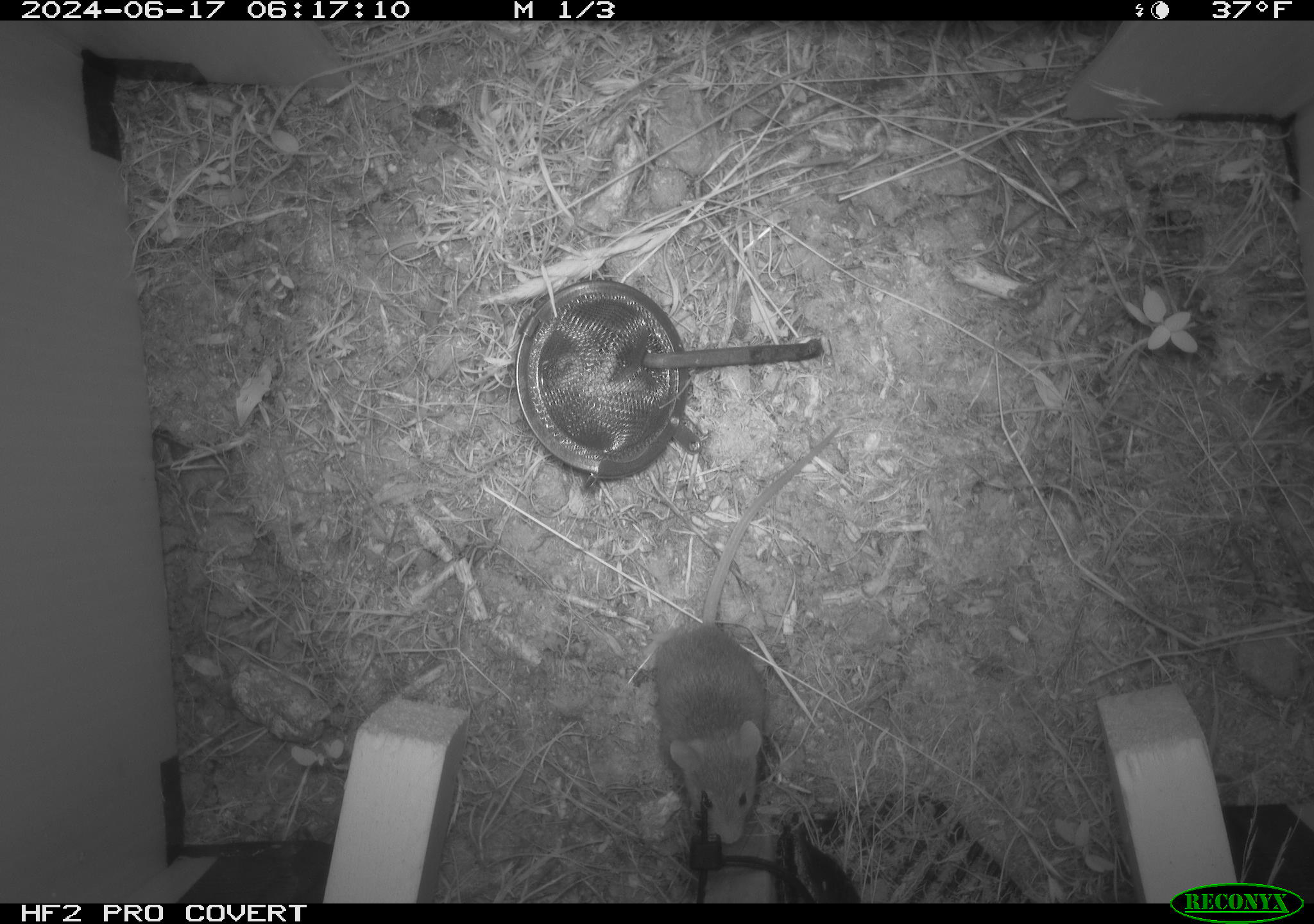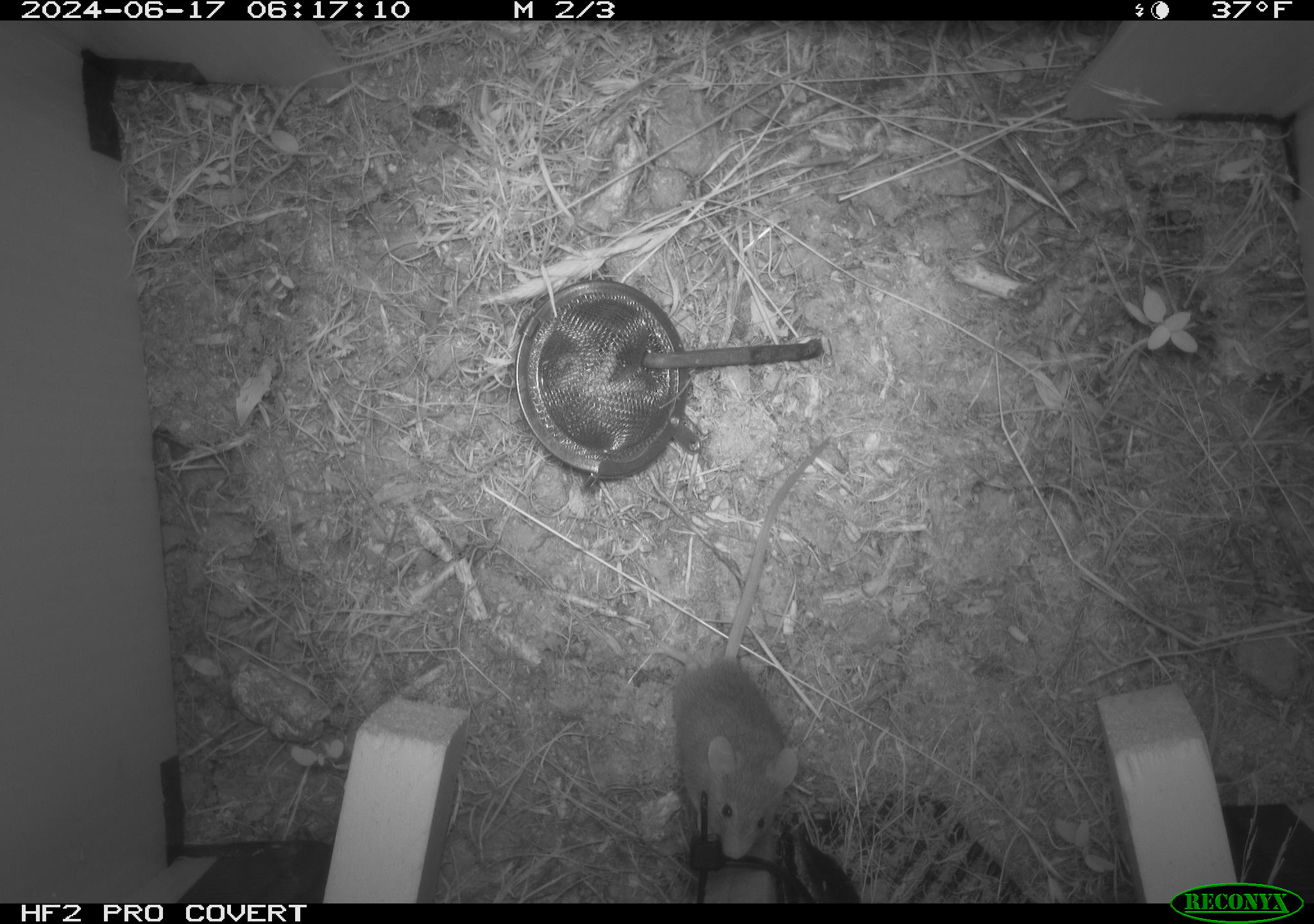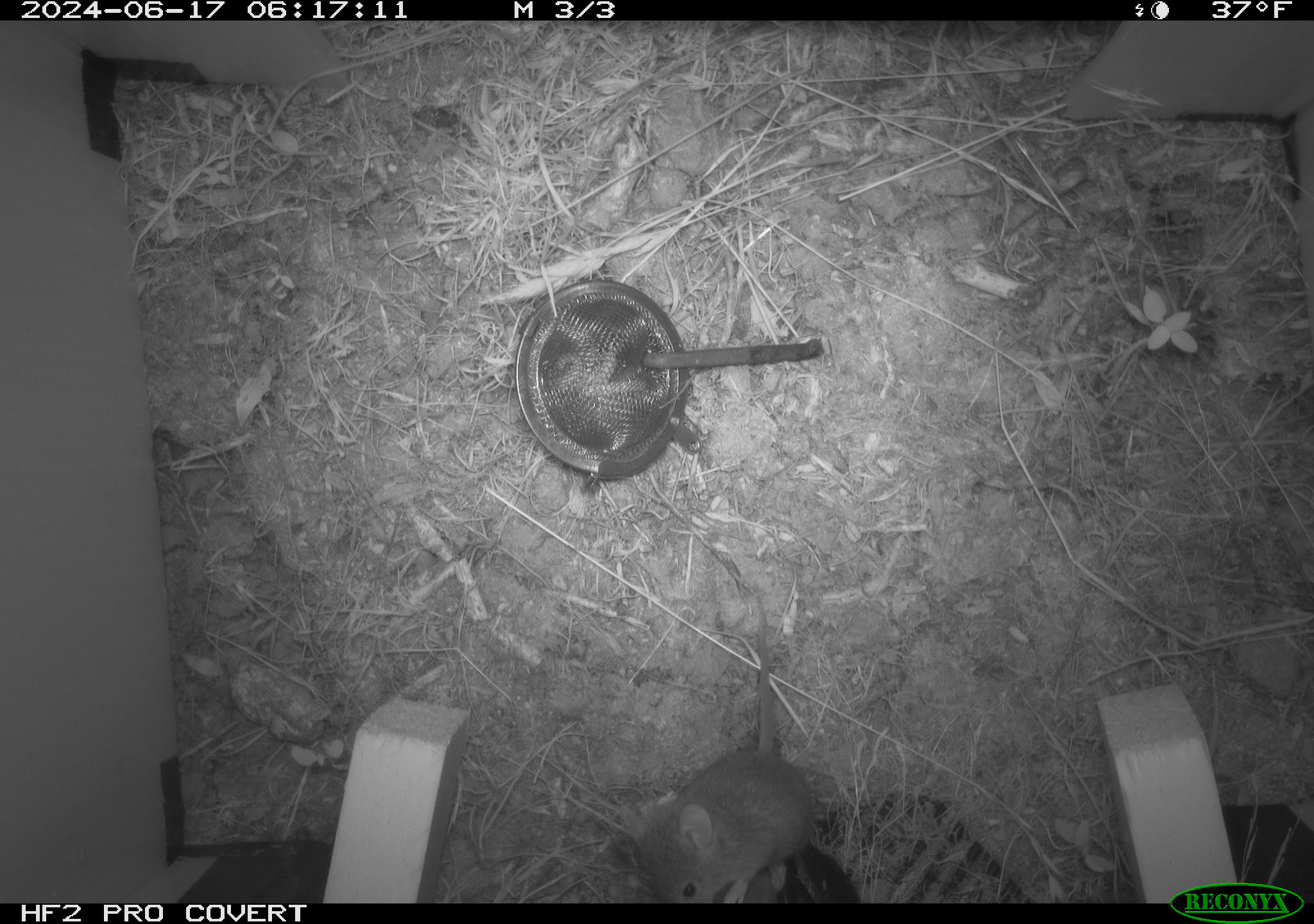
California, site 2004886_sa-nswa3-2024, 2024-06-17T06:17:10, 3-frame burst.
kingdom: Animalia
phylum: Chordata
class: Mammalia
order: Rodentia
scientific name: Rodentia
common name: rodent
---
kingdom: Animalia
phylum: Chordata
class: Mammalia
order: Rodentia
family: Cricetidae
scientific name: Arvicolinae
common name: voles, lemmings, and muskrats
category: arvicolinae subfamily